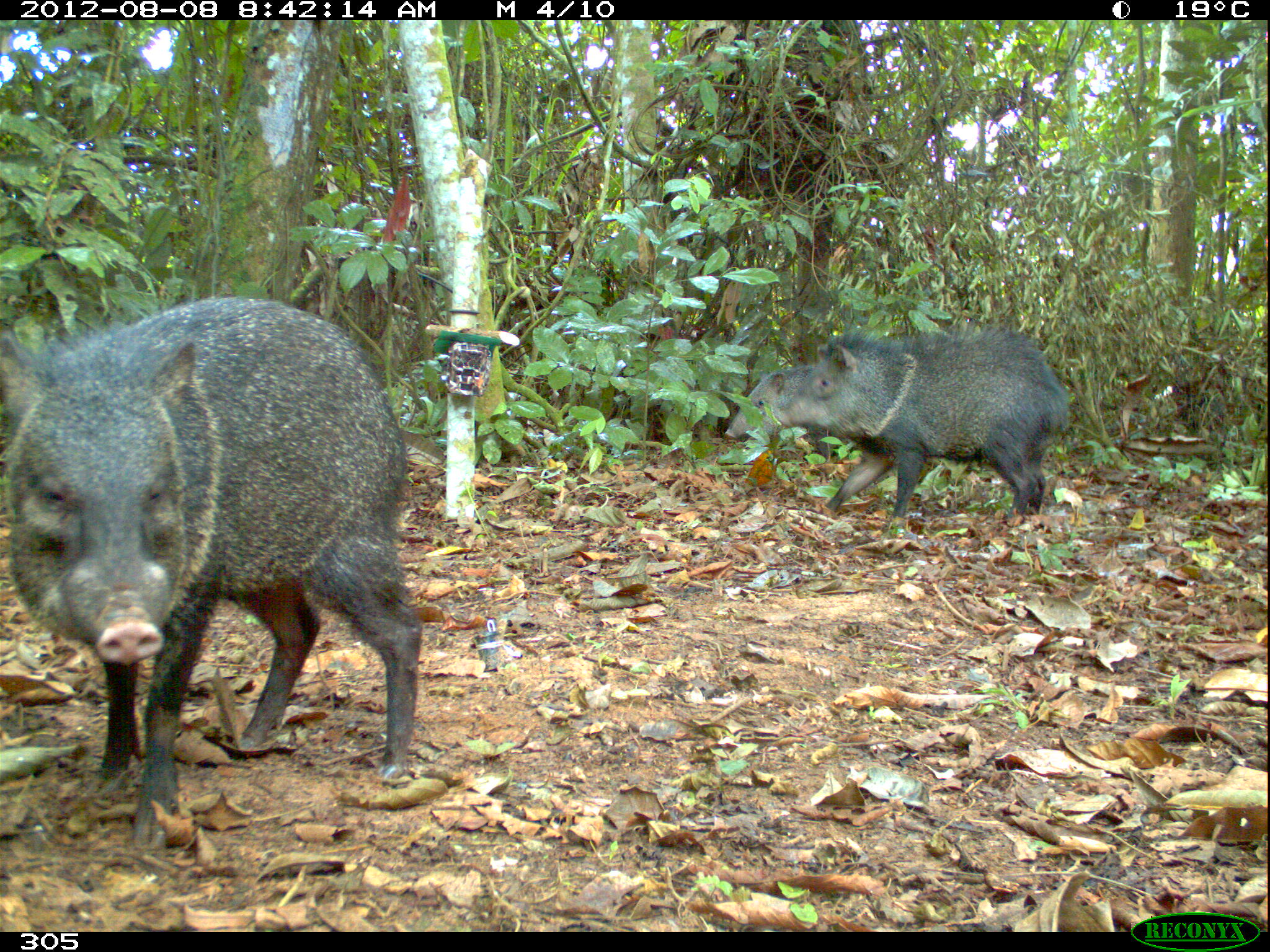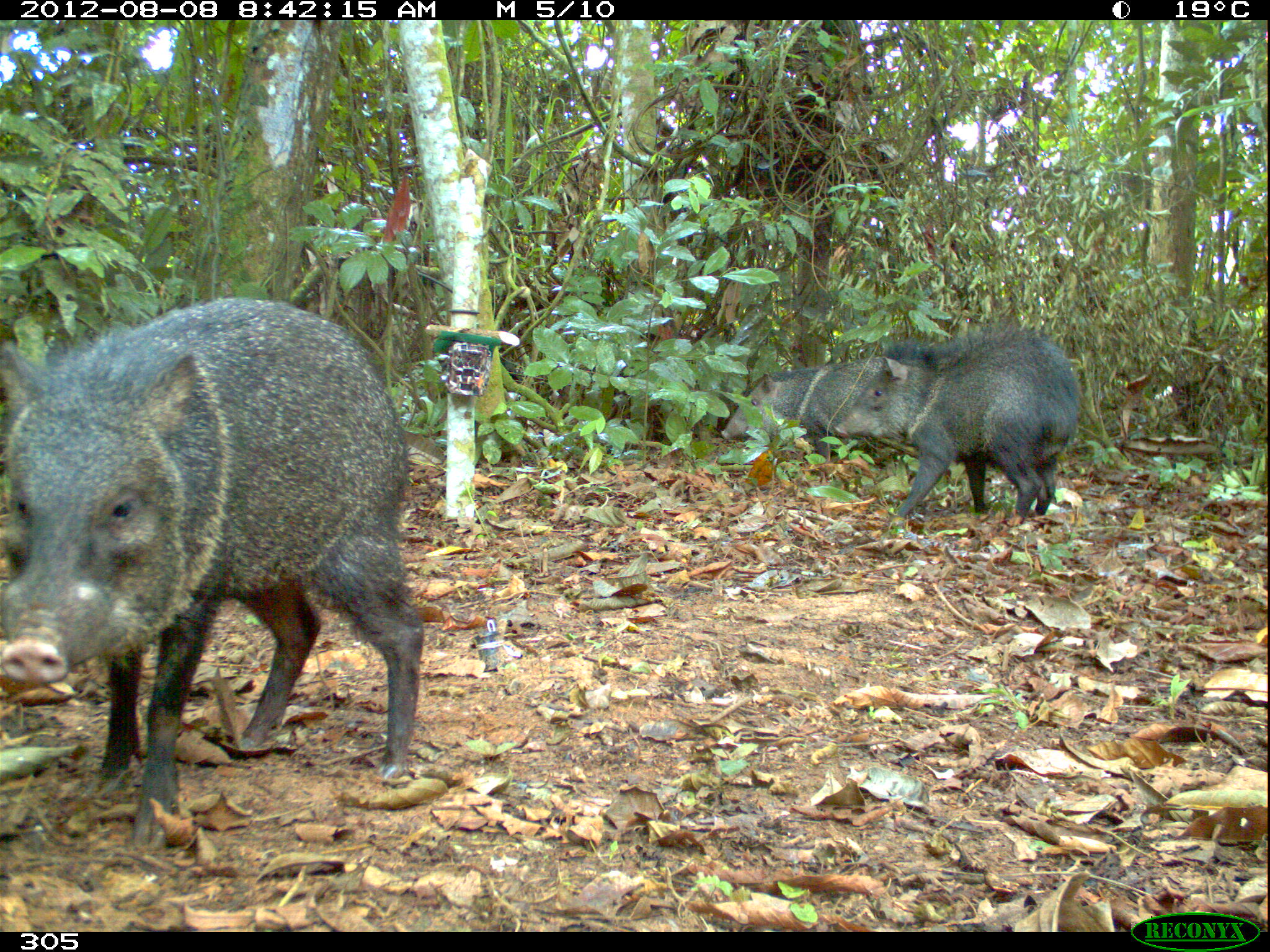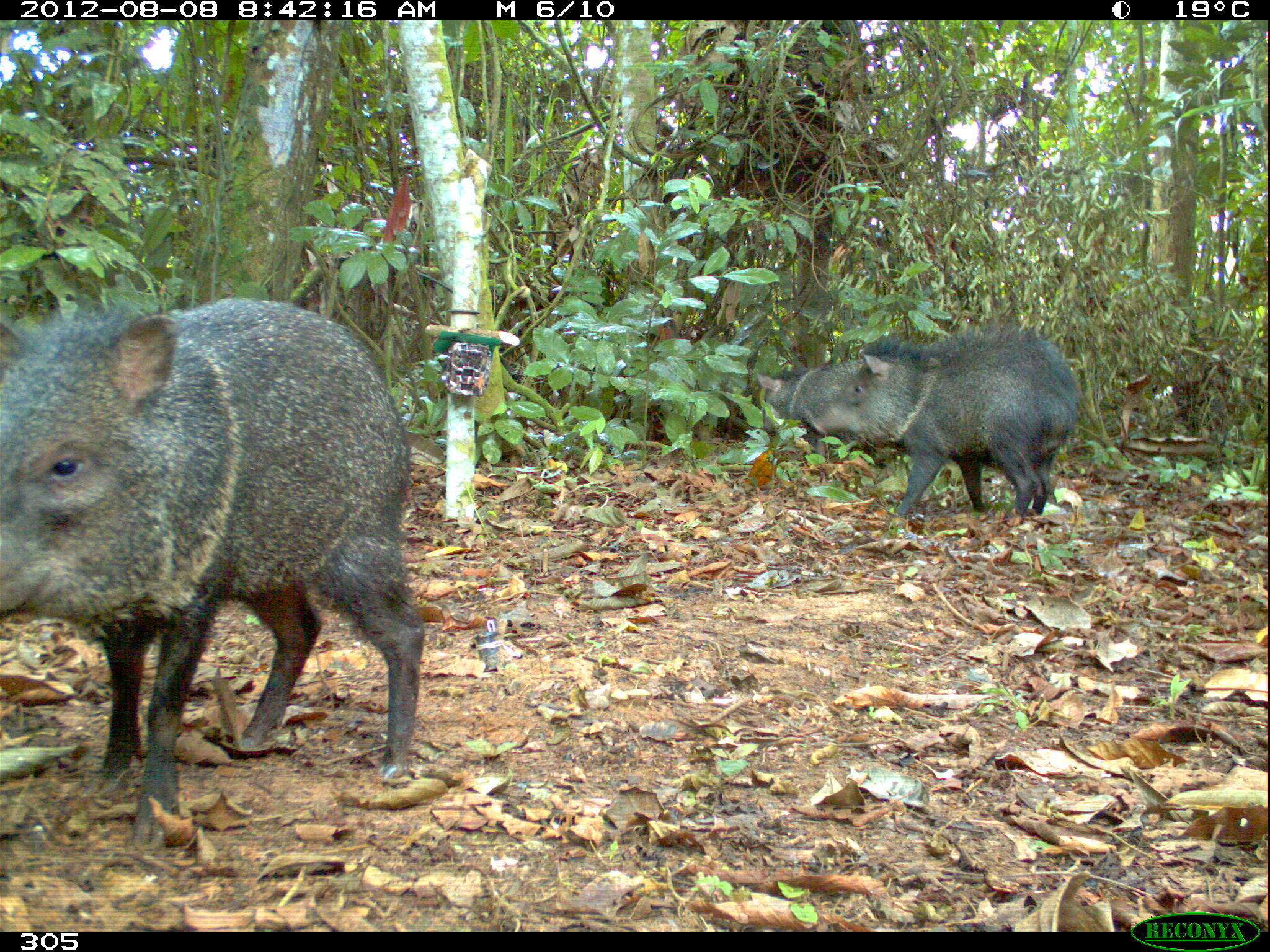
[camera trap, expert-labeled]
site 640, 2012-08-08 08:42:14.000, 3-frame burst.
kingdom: Animalia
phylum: Chordata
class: Mammalia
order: Artiodactyla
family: Tayassuidae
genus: Pecari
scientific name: Pecari tajacu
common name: collared peccary